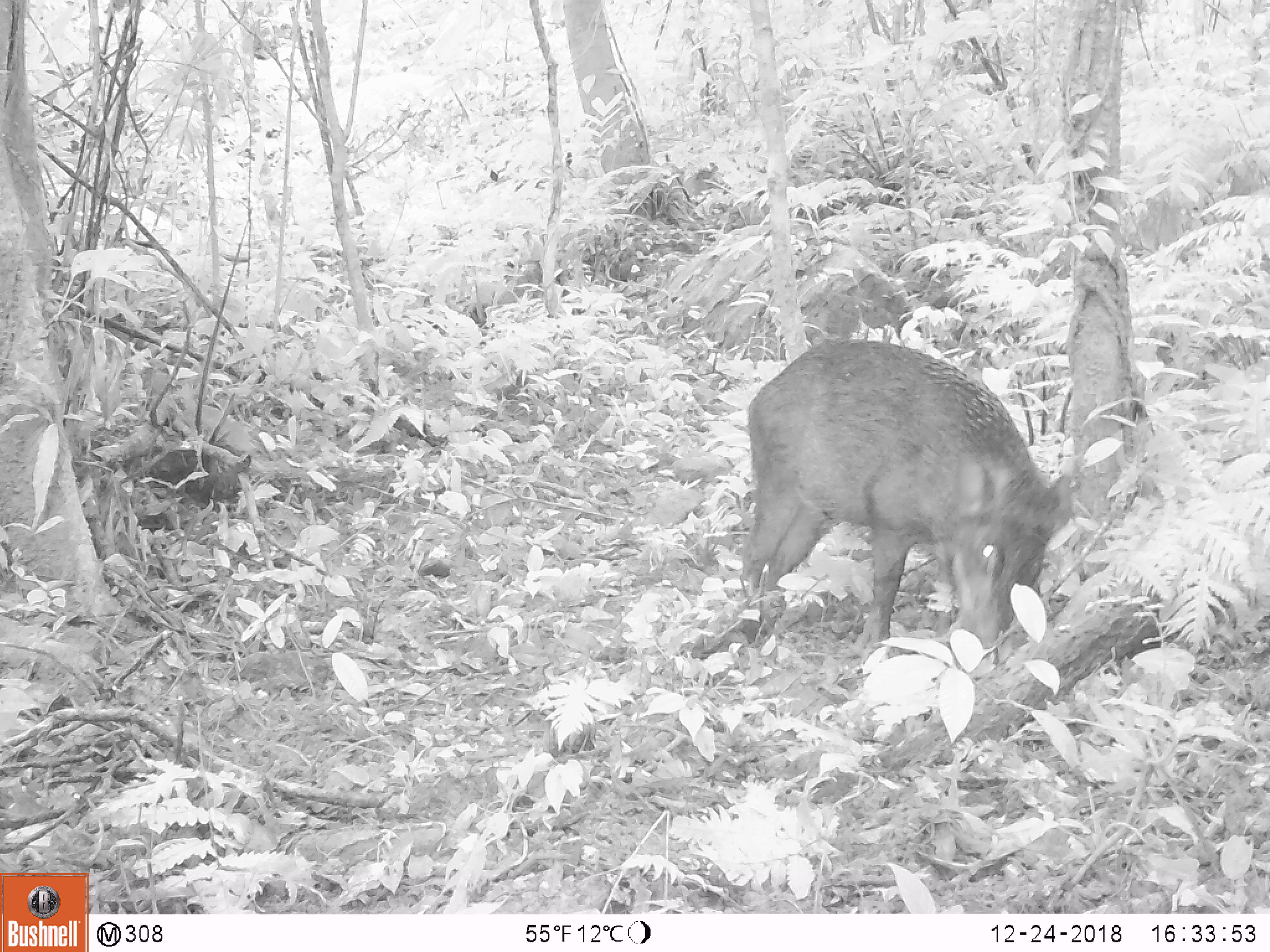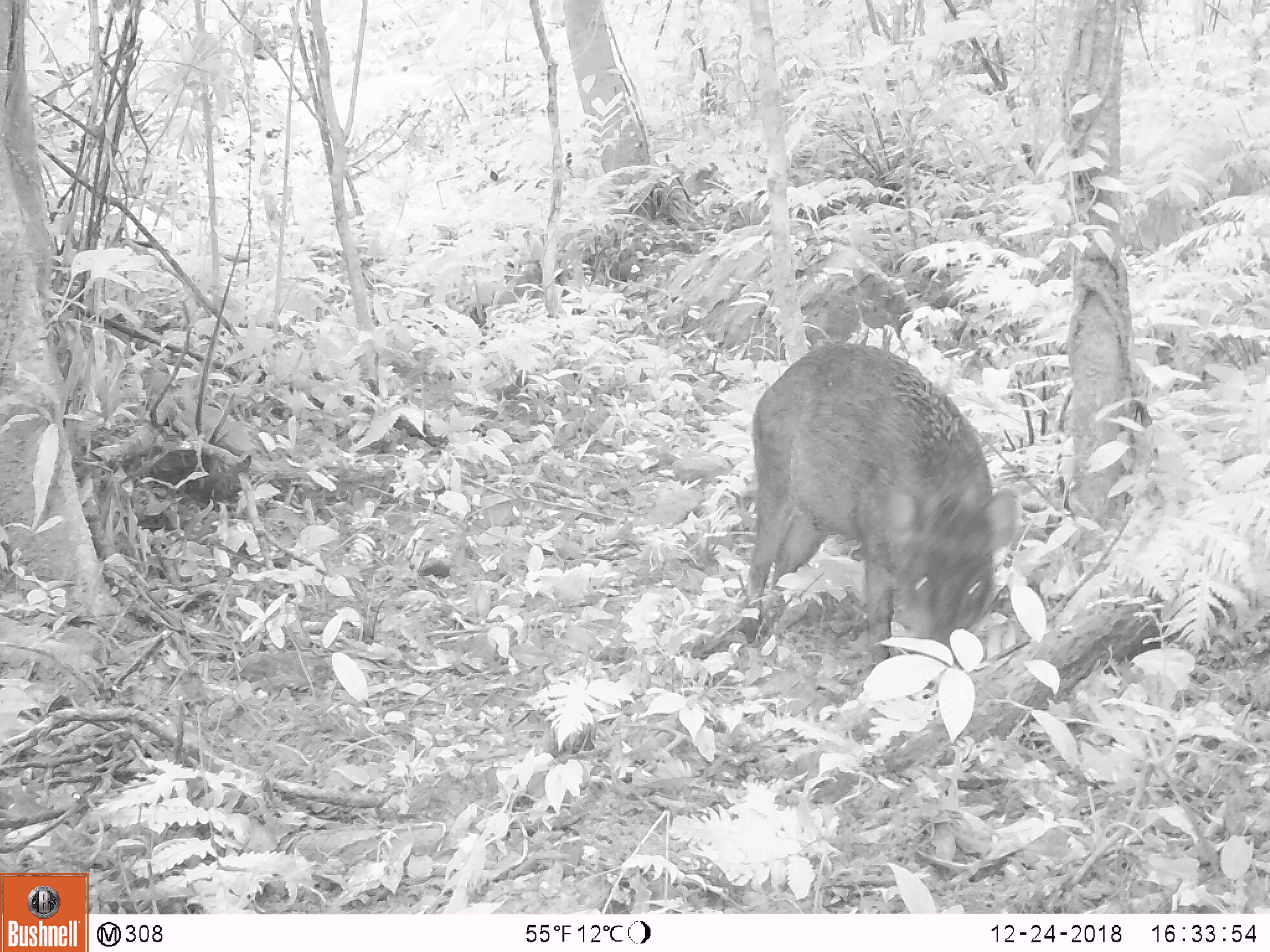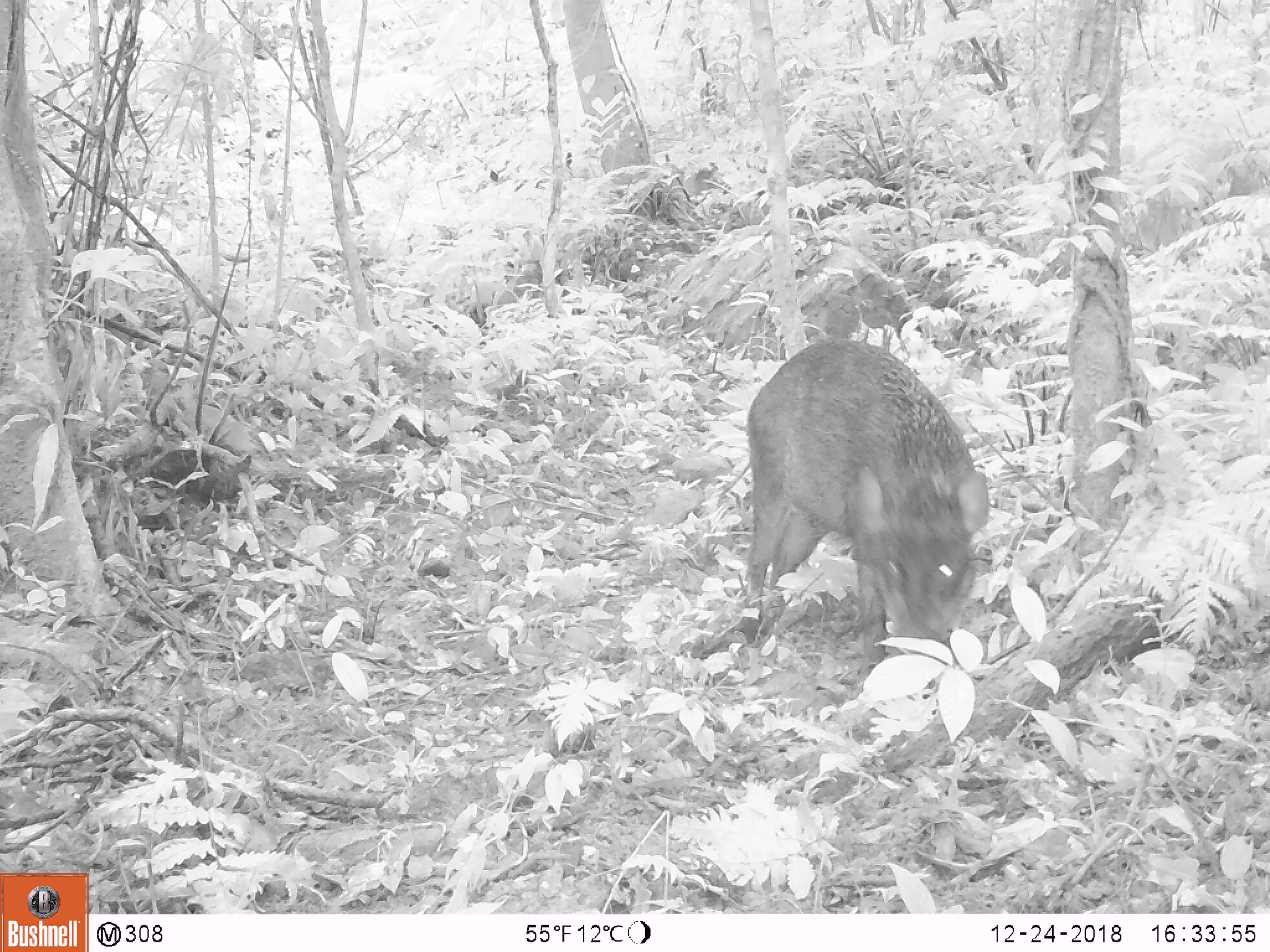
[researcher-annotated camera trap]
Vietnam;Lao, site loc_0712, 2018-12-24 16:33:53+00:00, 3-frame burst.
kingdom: Animalia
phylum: Chordata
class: Mammalia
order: Artiodactyla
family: Suidae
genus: Sus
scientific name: Sus scrofa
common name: eurasian wild pig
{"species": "eurasian wild pig (Sus scrofa)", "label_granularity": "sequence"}